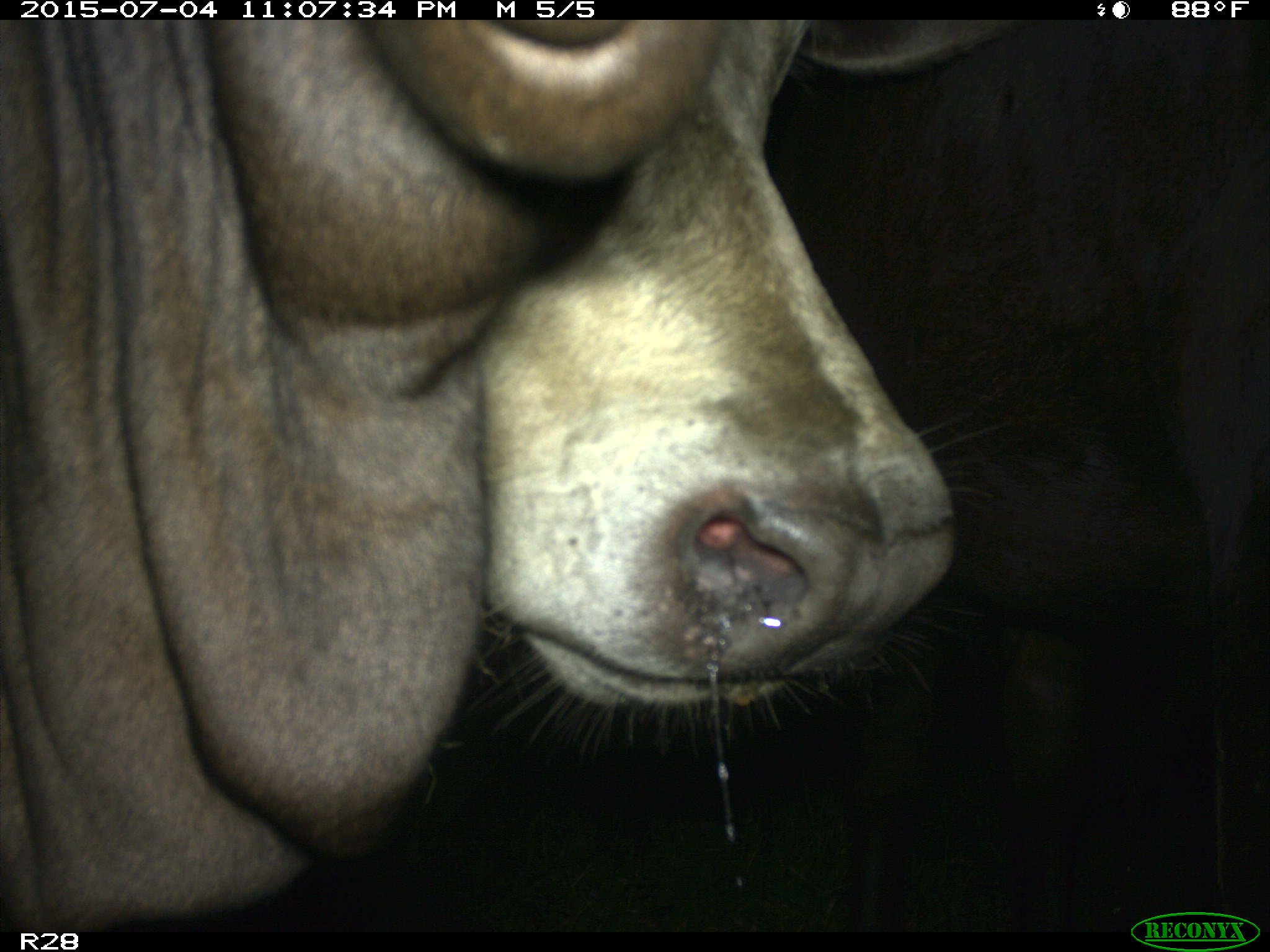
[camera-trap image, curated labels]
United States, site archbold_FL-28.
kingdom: Animalia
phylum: Chordata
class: Mammalia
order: Artiodactyla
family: Bovidae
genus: Bos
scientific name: Bos taurus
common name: domestic cow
Bos taurus (domestic cow).